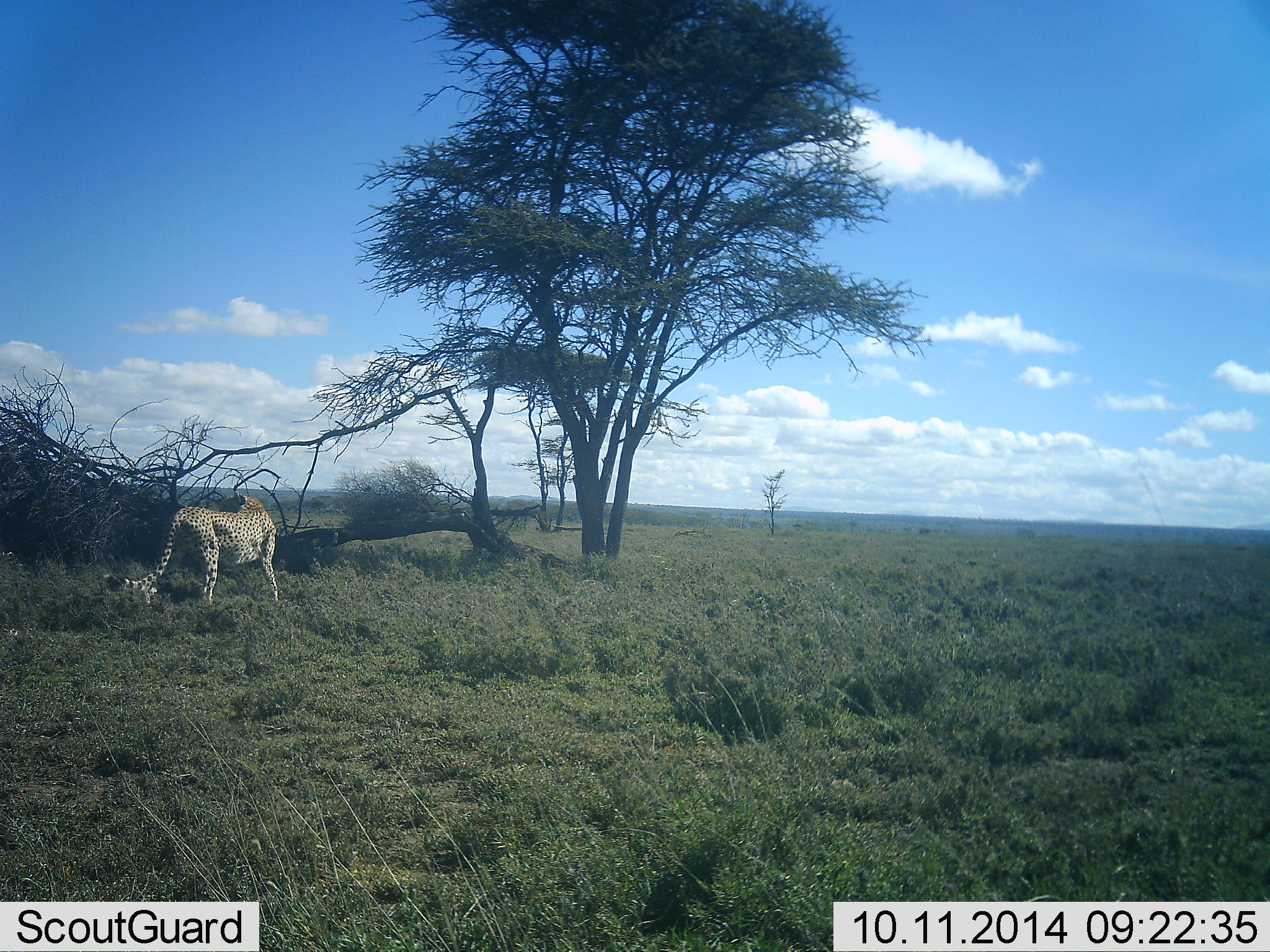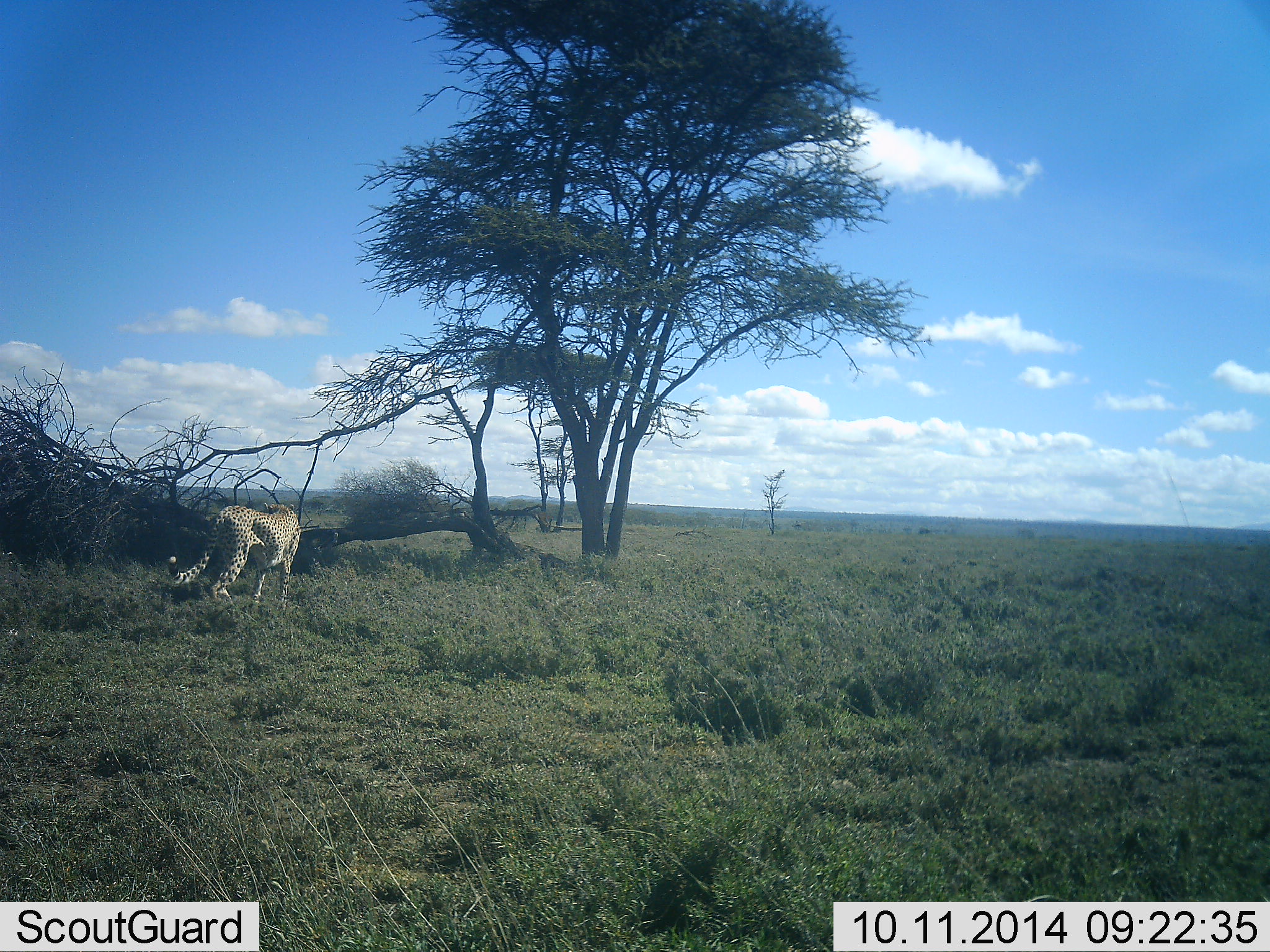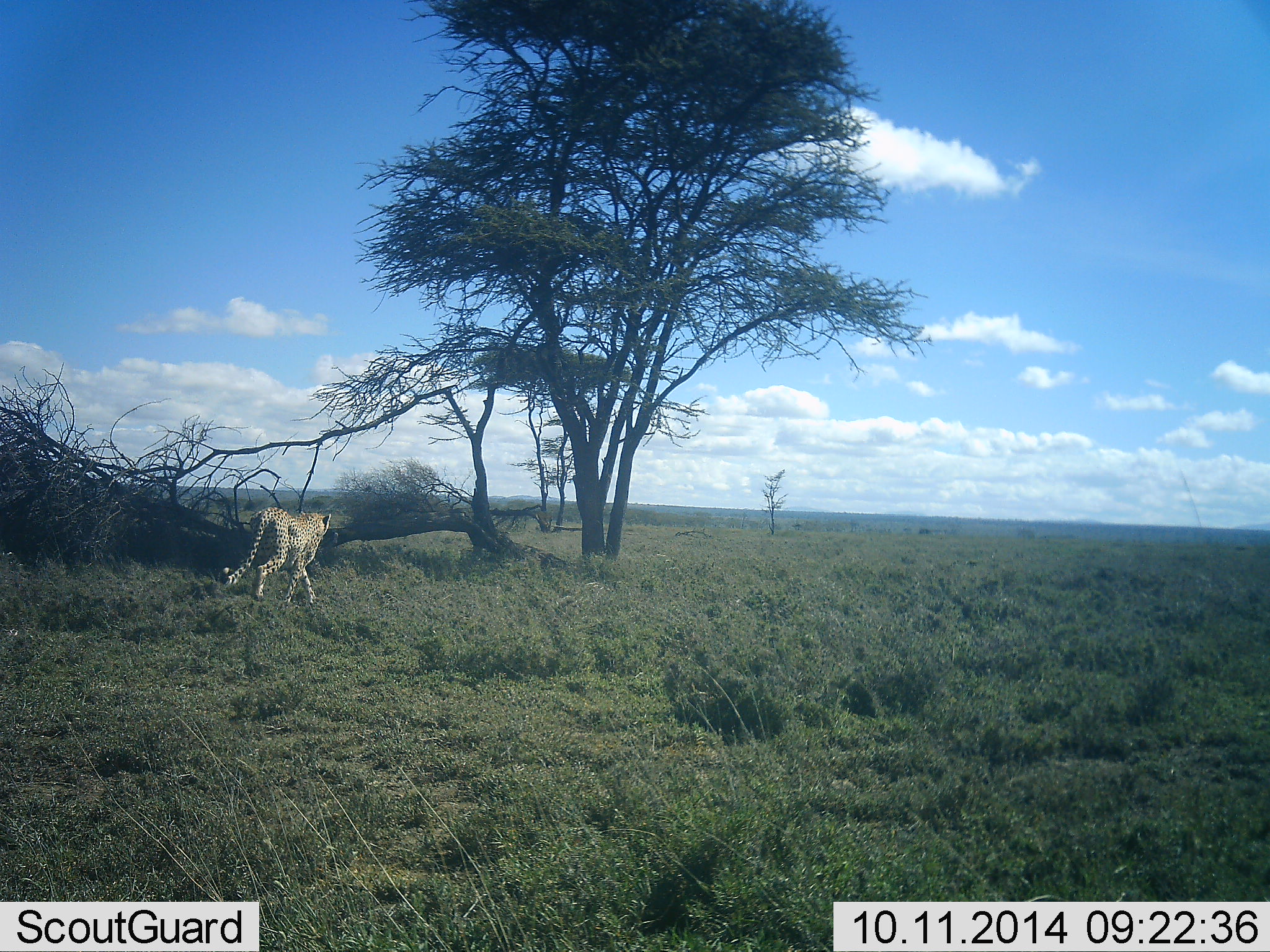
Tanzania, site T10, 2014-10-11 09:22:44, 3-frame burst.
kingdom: Animalia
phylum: Chordata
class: Mammalia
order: Carnivora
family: Felidae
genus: Acinonyx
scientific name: Acinonyx jubatus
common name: cheetah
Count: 1.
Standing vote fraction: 10%.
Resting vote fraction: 0%.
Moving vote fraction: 90%.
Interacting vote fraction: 0%.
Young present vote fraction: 0%.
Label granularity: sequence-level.